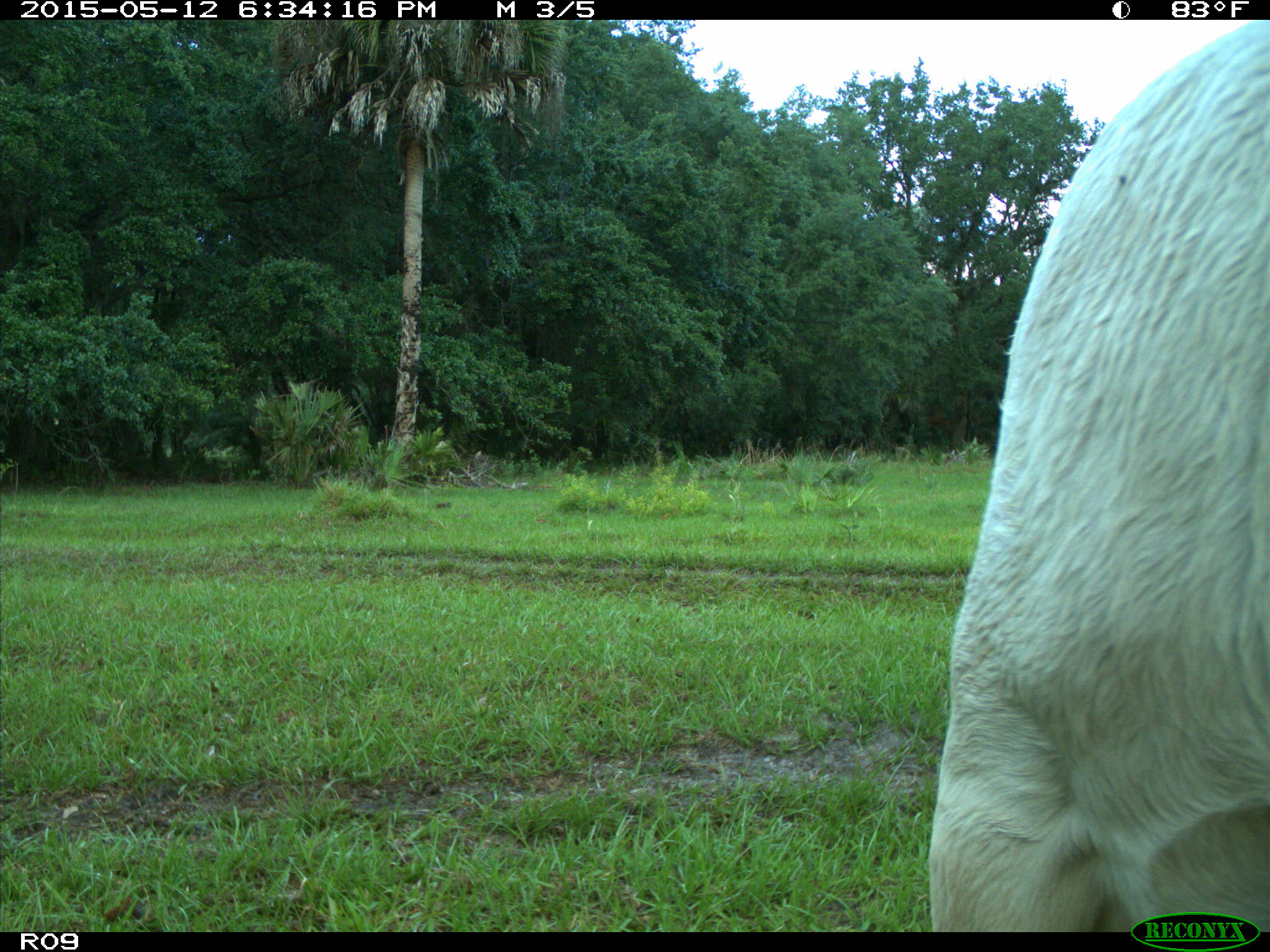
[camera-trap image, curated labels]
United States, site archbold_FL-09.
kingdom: Animalia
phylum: Chordata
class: Mammalia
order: Artiodactyla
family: Bovidae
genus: Bos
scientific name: Bos taurus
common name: domestic cow